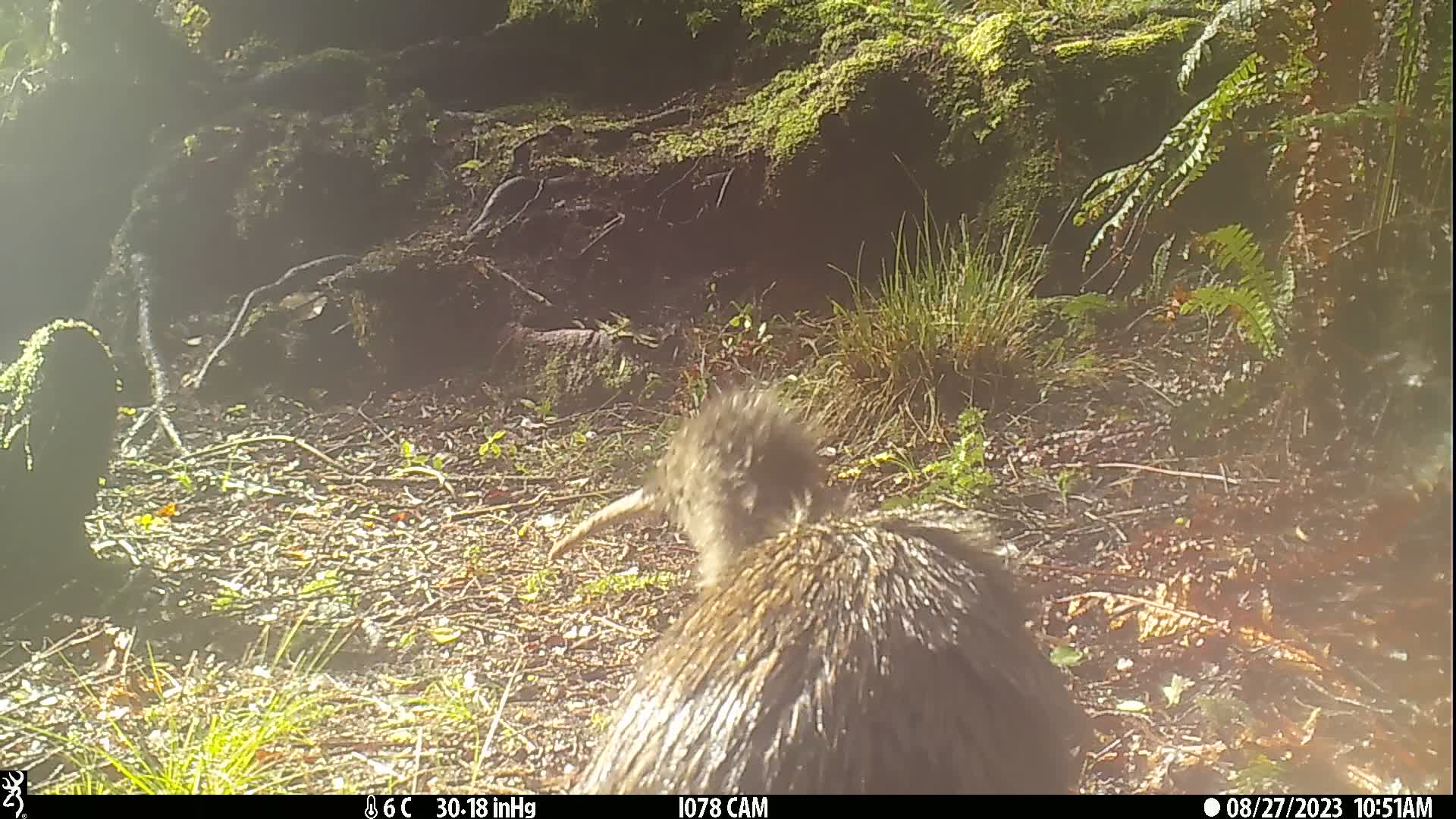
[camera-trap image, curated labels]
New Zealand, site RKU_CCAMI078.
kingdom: Animalia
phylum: Chordata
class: Aves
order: Apterygiformes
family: Apterygidae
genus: Apteryx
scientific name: Apteryx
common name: kiwi